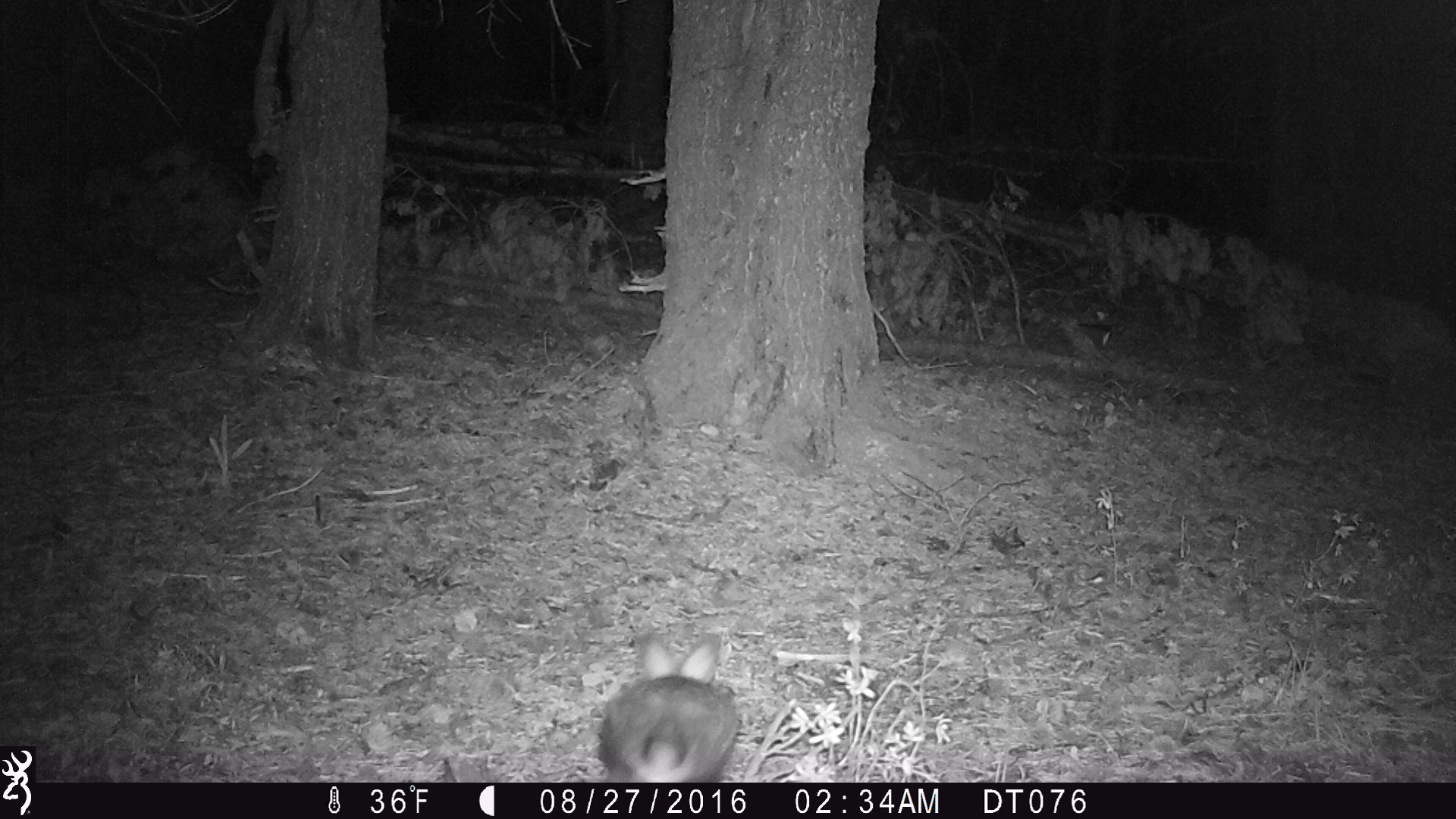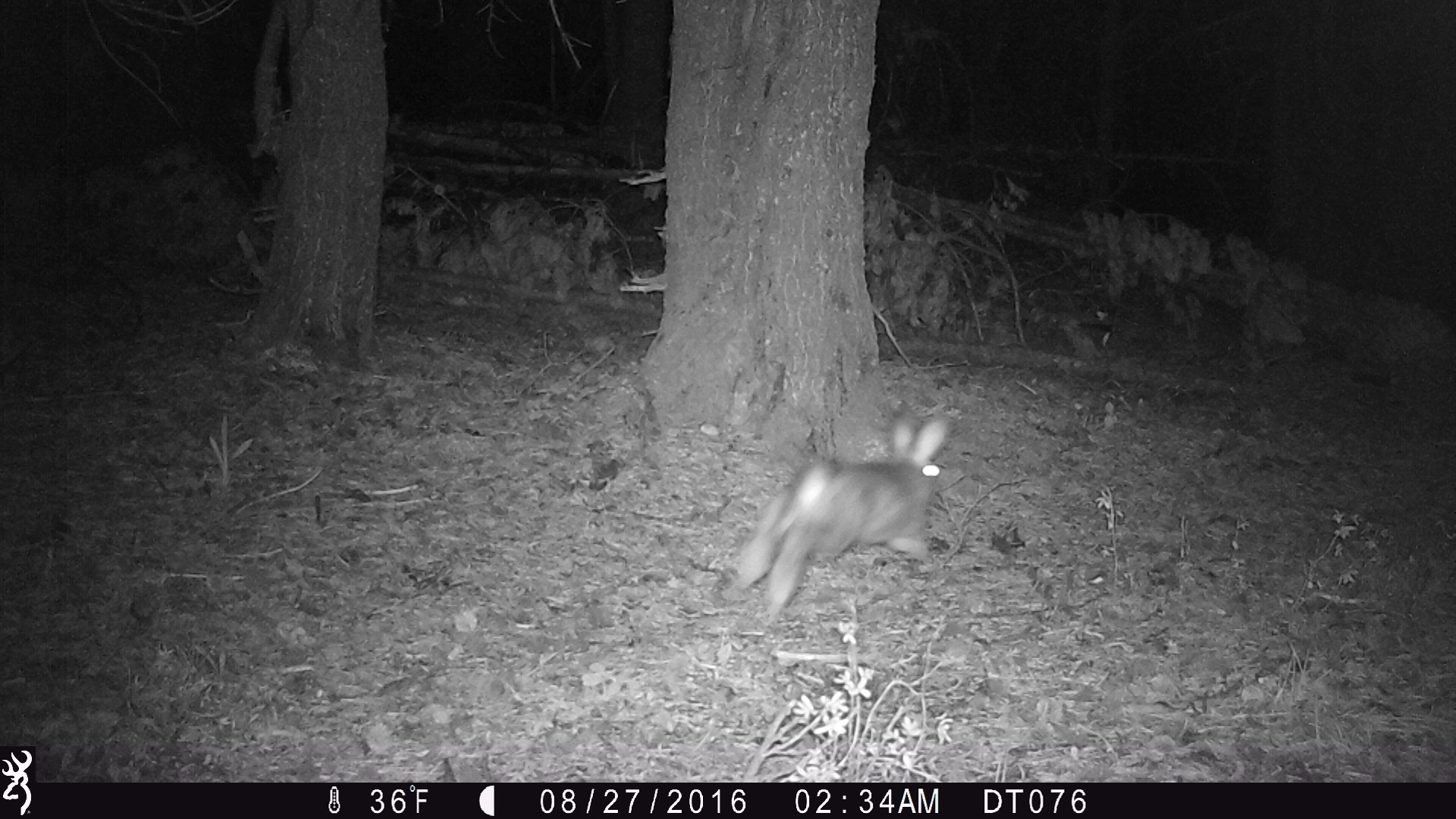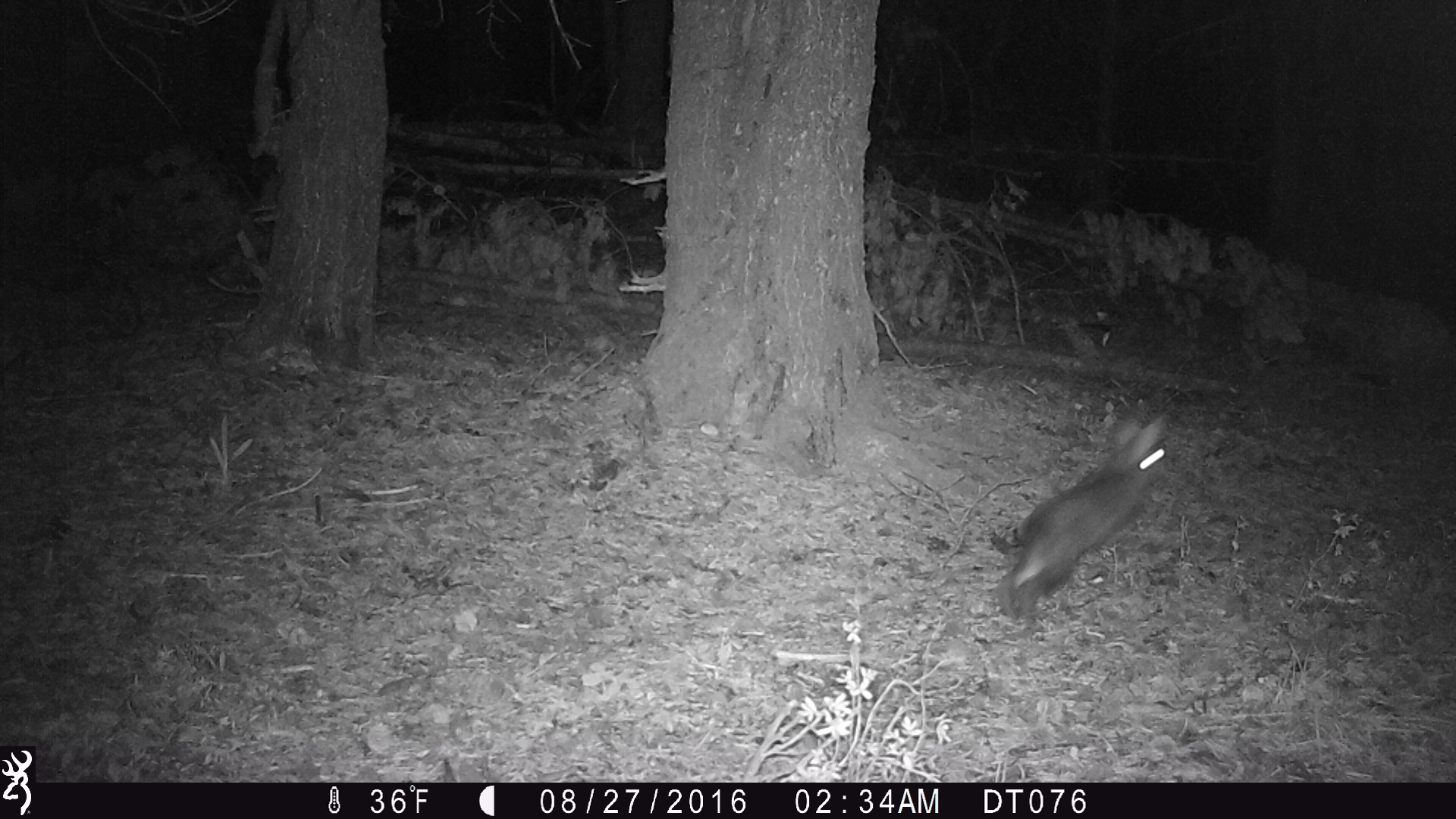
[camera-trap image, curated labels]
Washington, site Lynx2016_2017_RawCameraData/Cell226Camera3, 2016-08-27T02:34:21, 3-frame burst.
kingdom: Animalia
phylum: Chordata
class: Mammalia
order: Lagomorpha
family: Leporidae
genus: Lepus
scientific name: Lepus americanus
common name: snowshoe hare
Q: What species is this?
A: Lepus americanus (snowshoe hare).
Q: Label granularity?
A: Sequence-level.